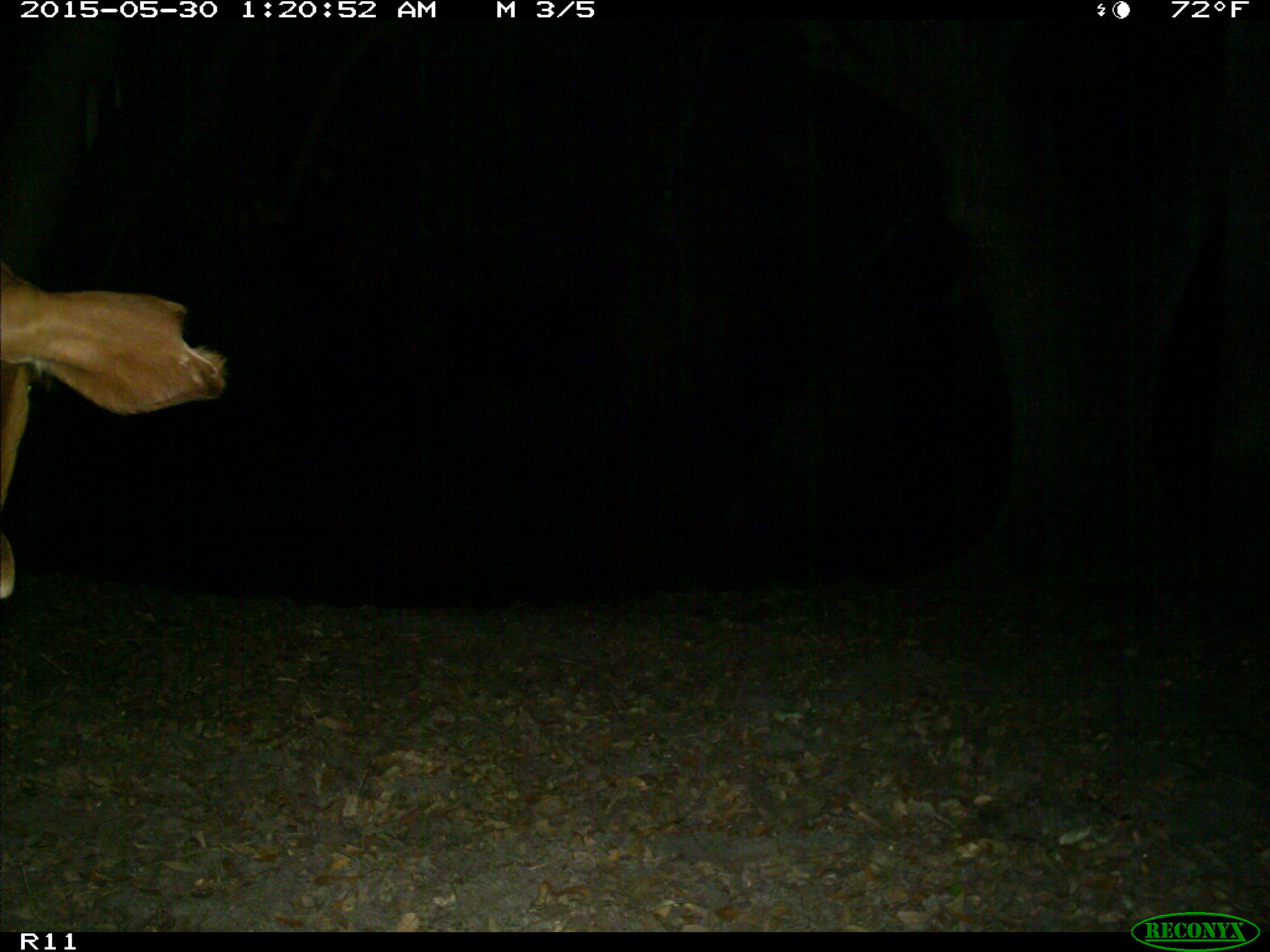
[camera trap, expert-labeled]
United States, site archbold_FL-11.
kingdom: Animalia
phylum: Chordata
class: Mammalia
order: Artiodactyla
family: Bovidae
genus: Bos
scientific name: Bos taurus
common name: domestic cow